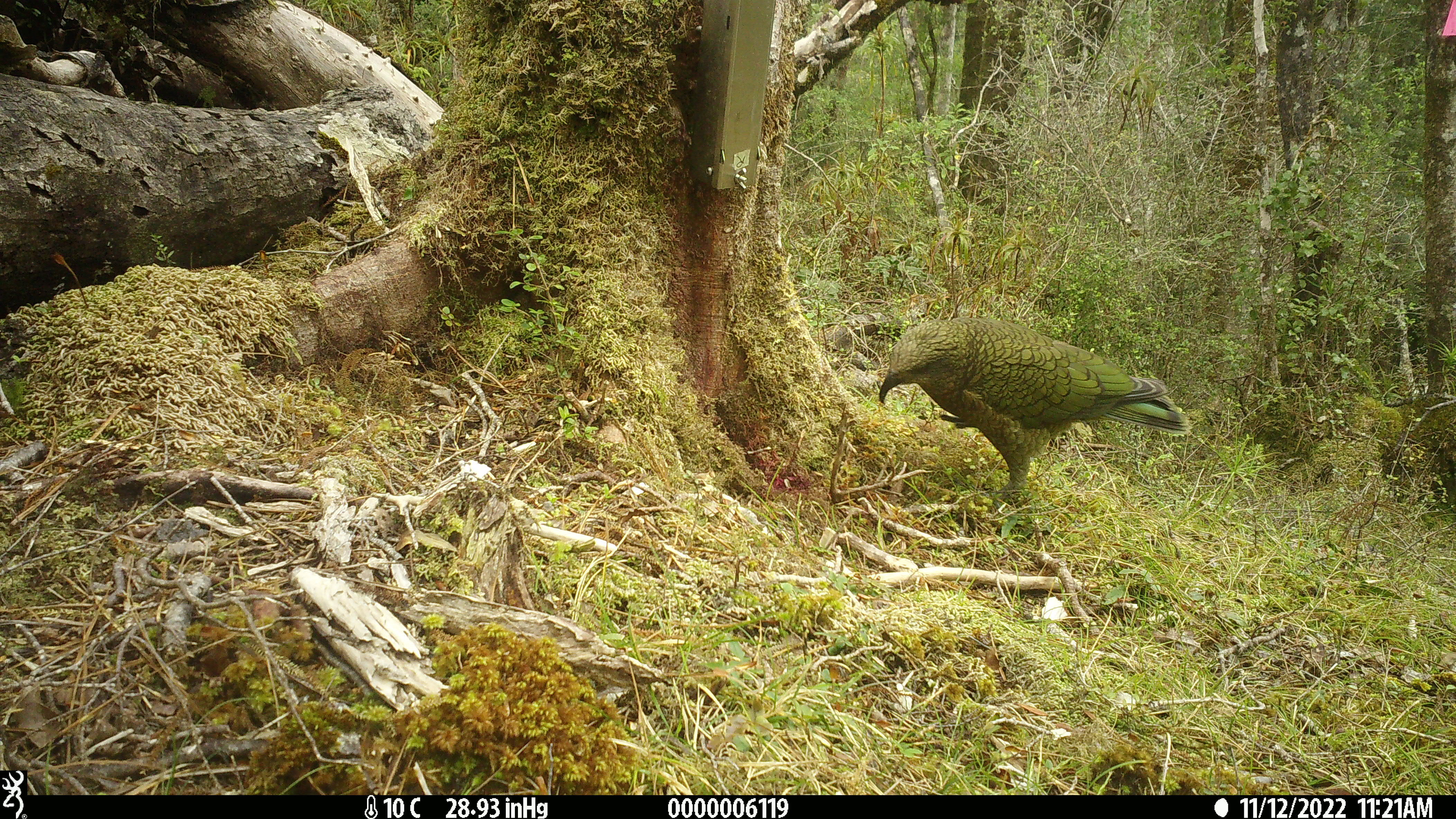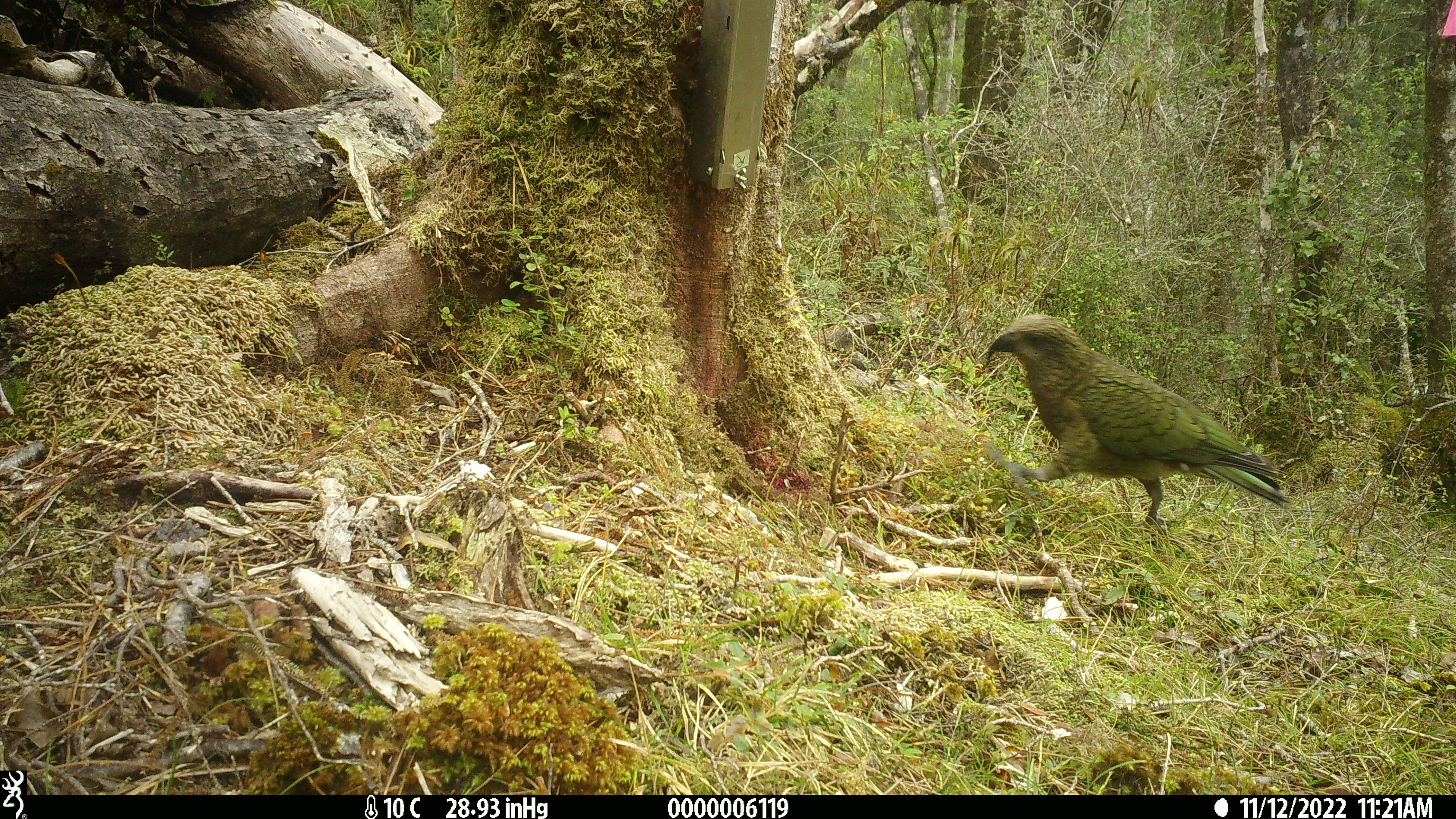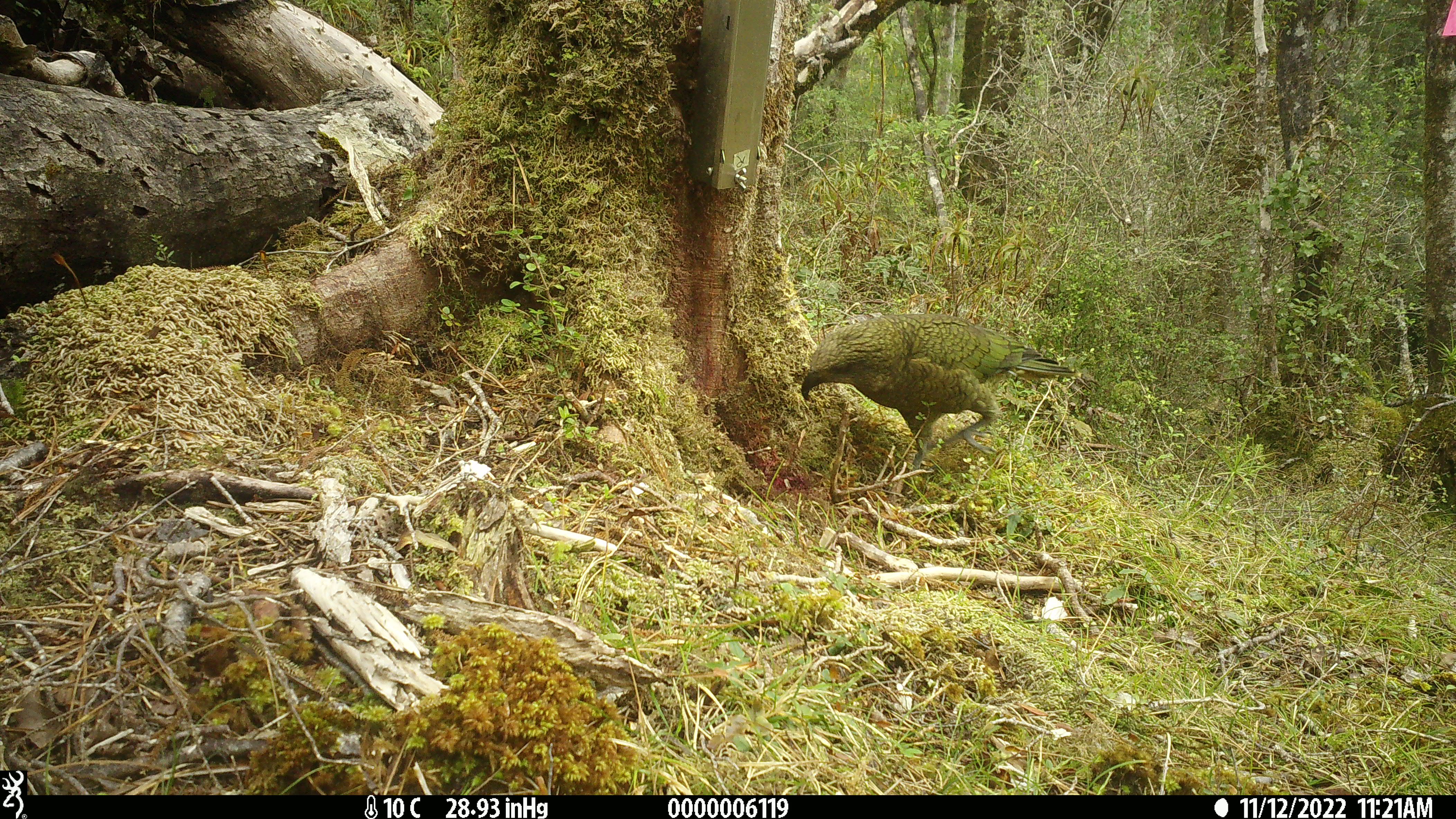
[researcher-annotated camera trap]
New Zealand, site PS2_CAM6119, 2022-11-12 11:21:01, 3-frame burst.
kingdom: Animalia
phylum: Chordata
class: Aves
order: Psittaciformes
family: Strigopidae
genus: Nestor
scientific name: Nestor notabilis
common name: kea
Kea (Nestor notabilis).